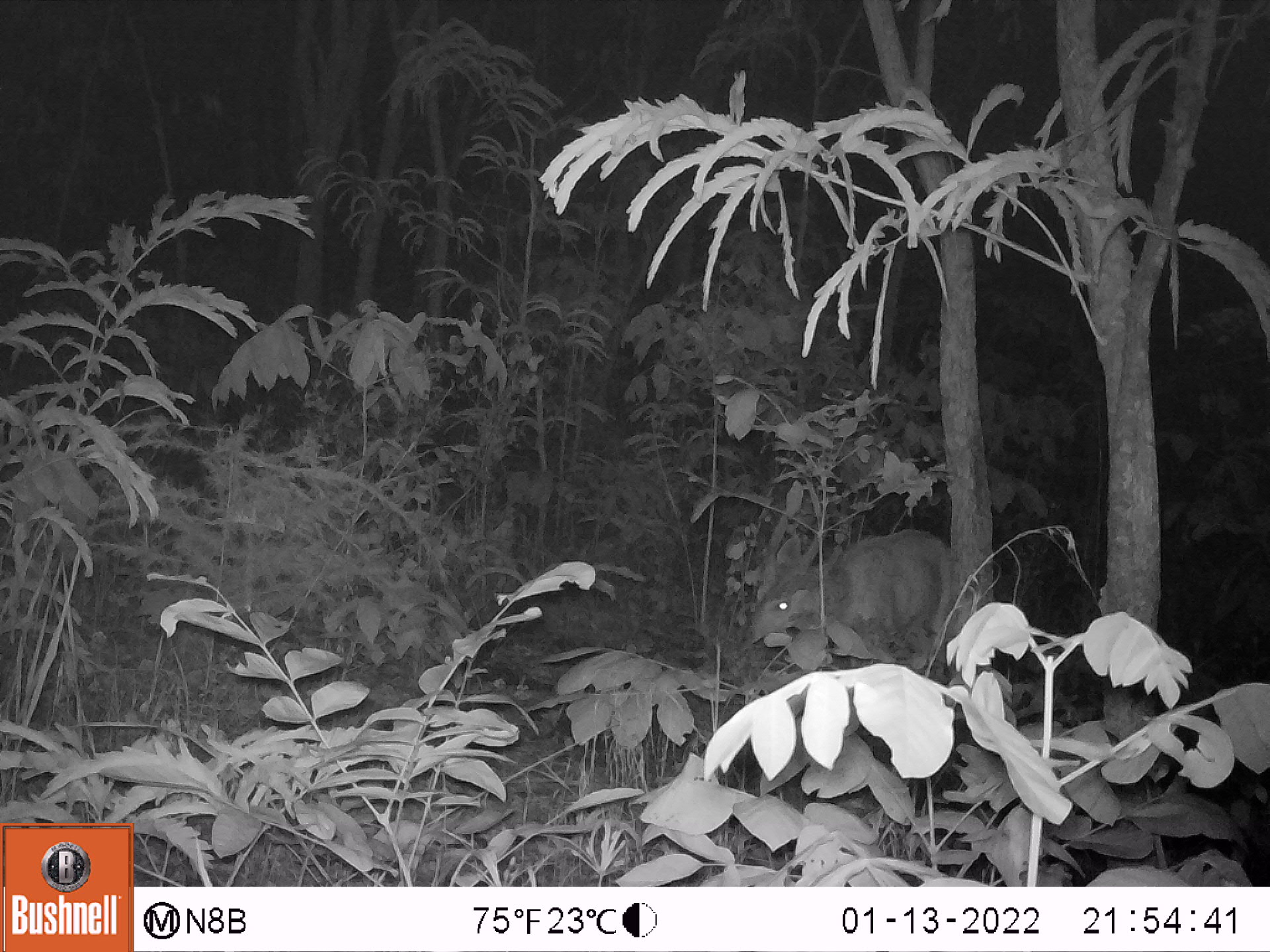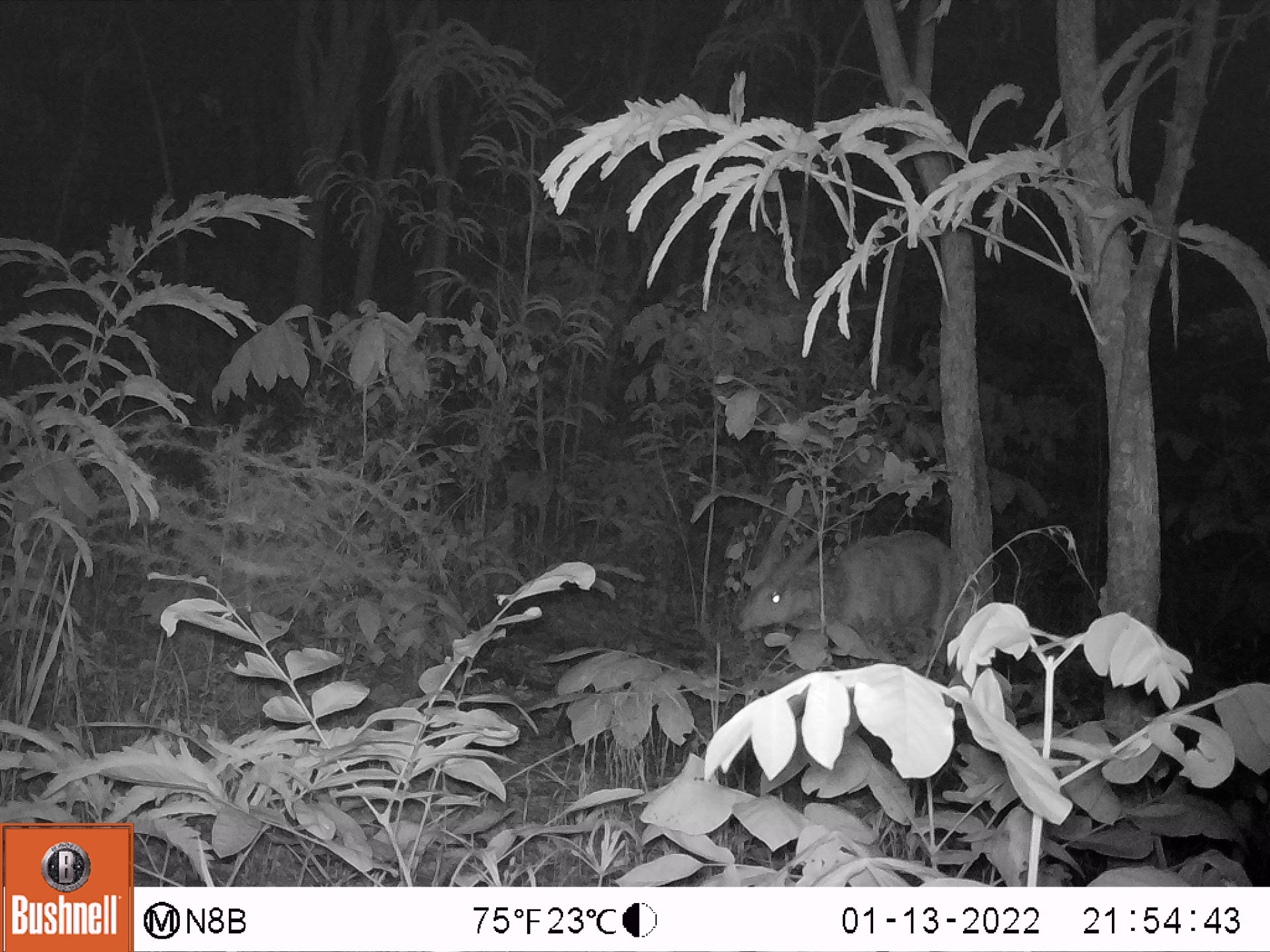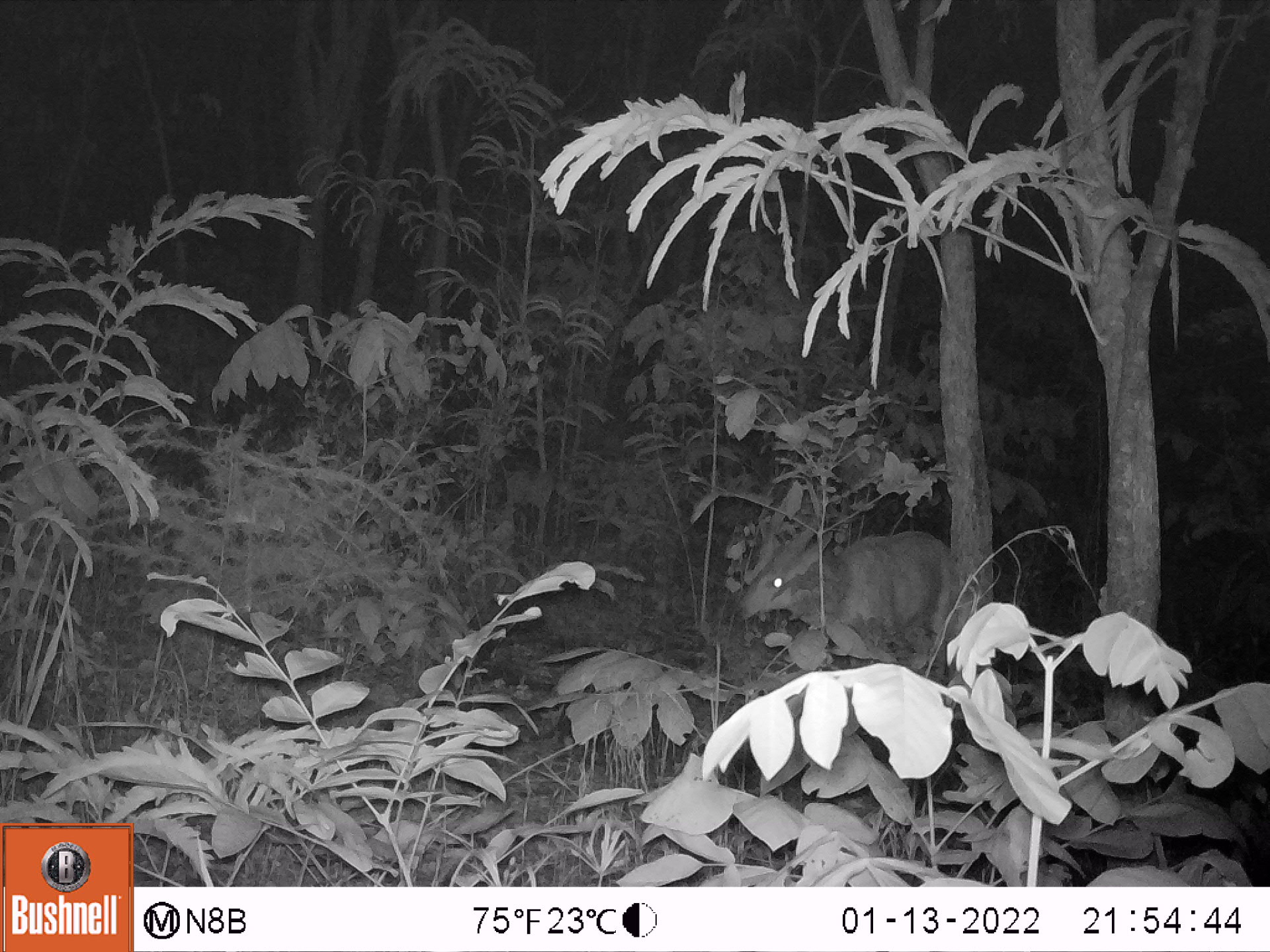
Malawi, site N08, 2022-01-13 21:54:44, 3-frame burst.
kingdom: Animalia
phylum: Chordata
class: Mammalia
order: Artiodactyla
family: Bovidae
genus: Tragelaphus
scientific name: Tragelaphus sylvaticus sylvaticus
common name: cape bushbuck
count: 1